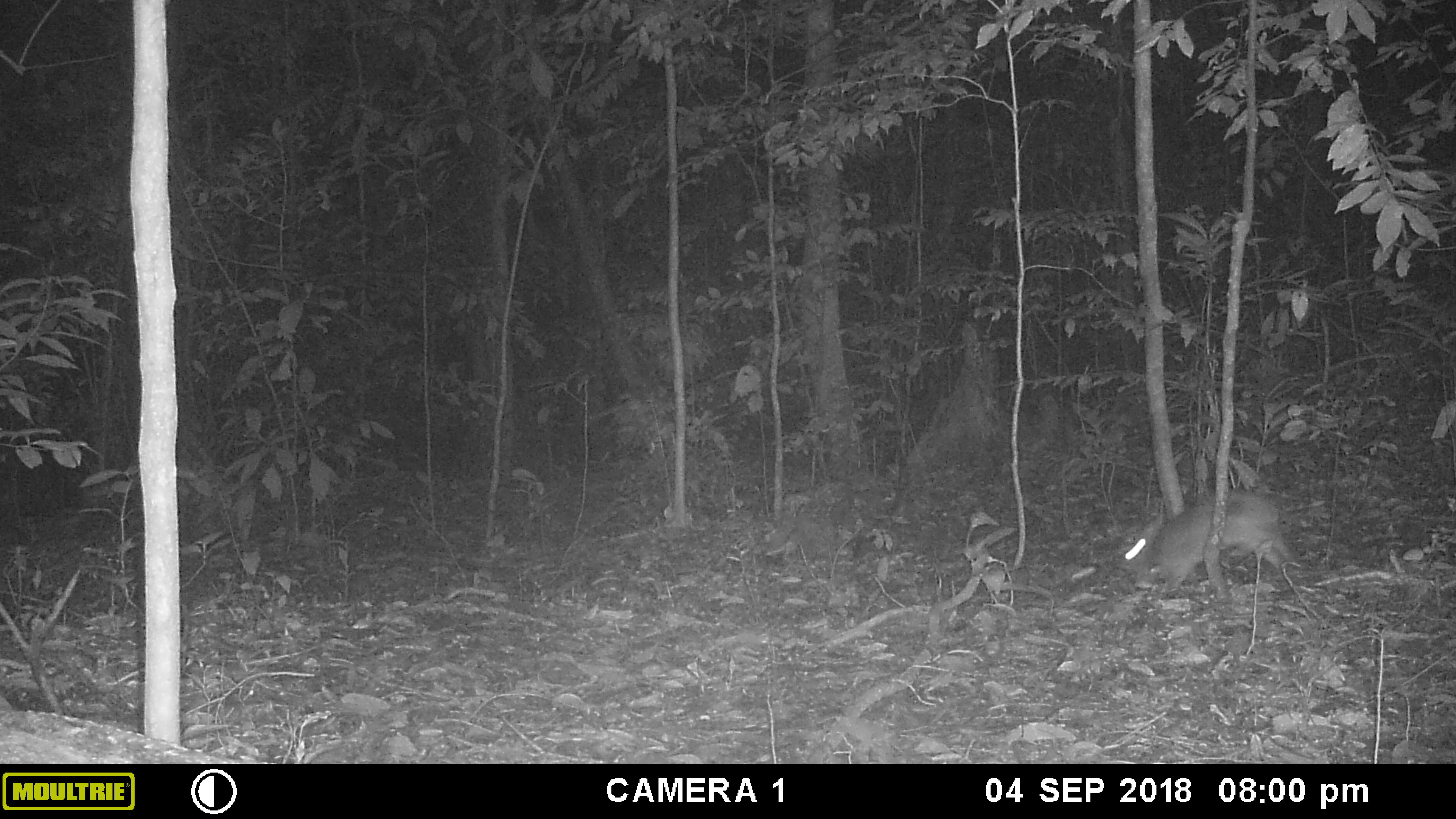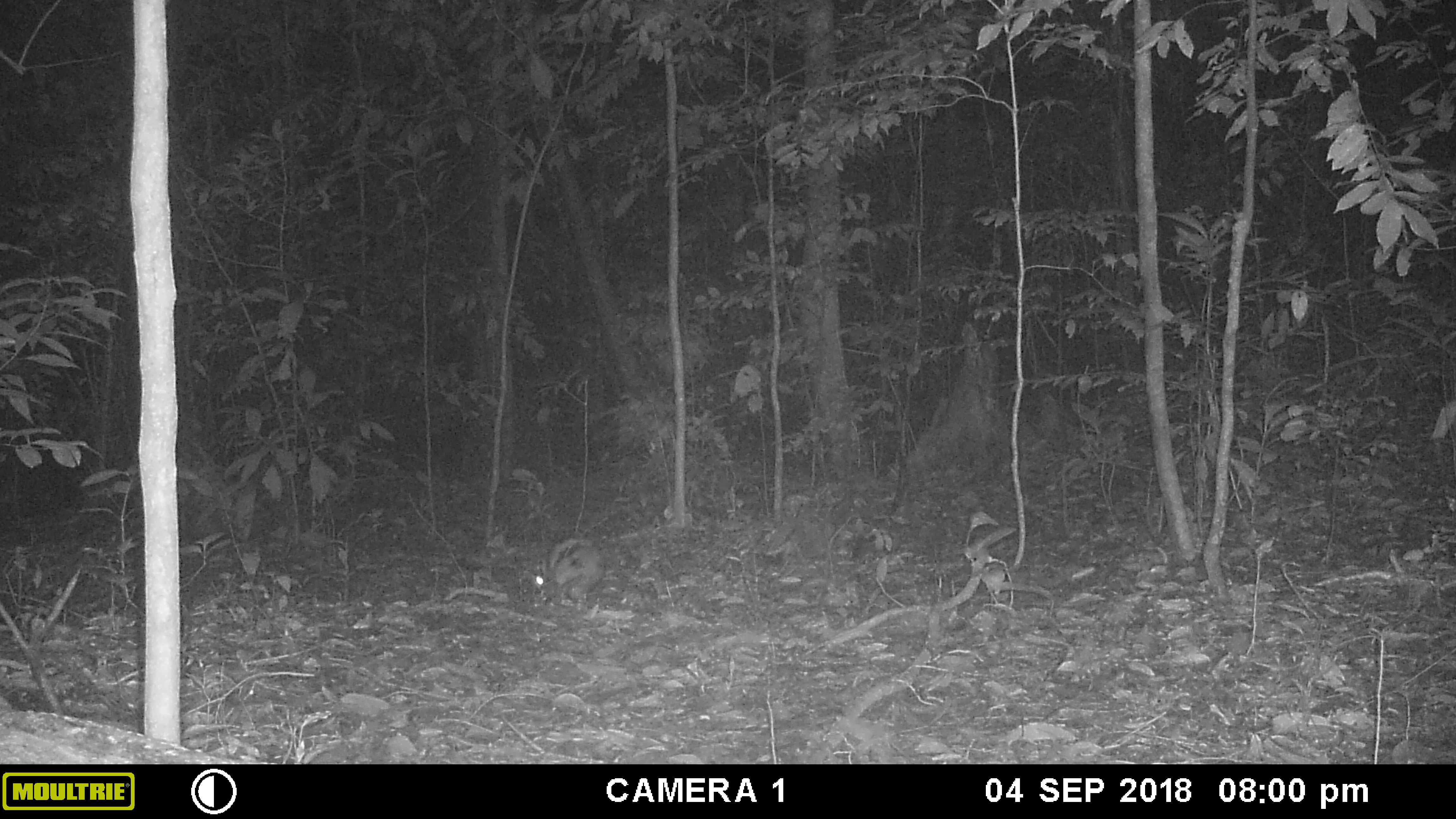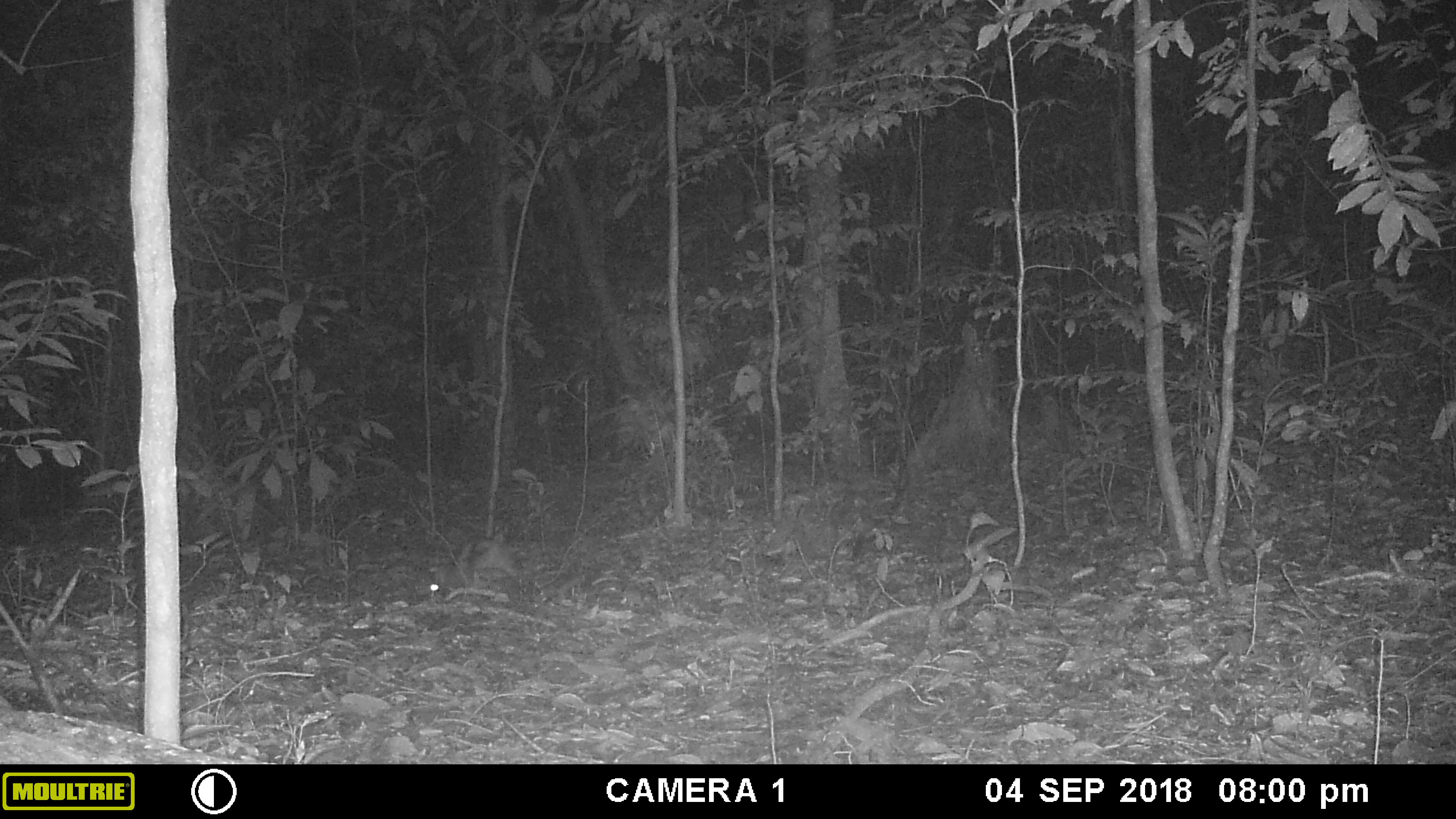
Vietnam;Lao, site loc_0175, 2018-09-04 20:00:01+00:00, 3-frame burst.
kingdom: Animalia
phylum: Chordata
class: Mammalia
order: Lagomorpha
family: Leporidae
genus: Nesolagus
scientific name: Nesolagus timminsi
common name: annamite striped rabbit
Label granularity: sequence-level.